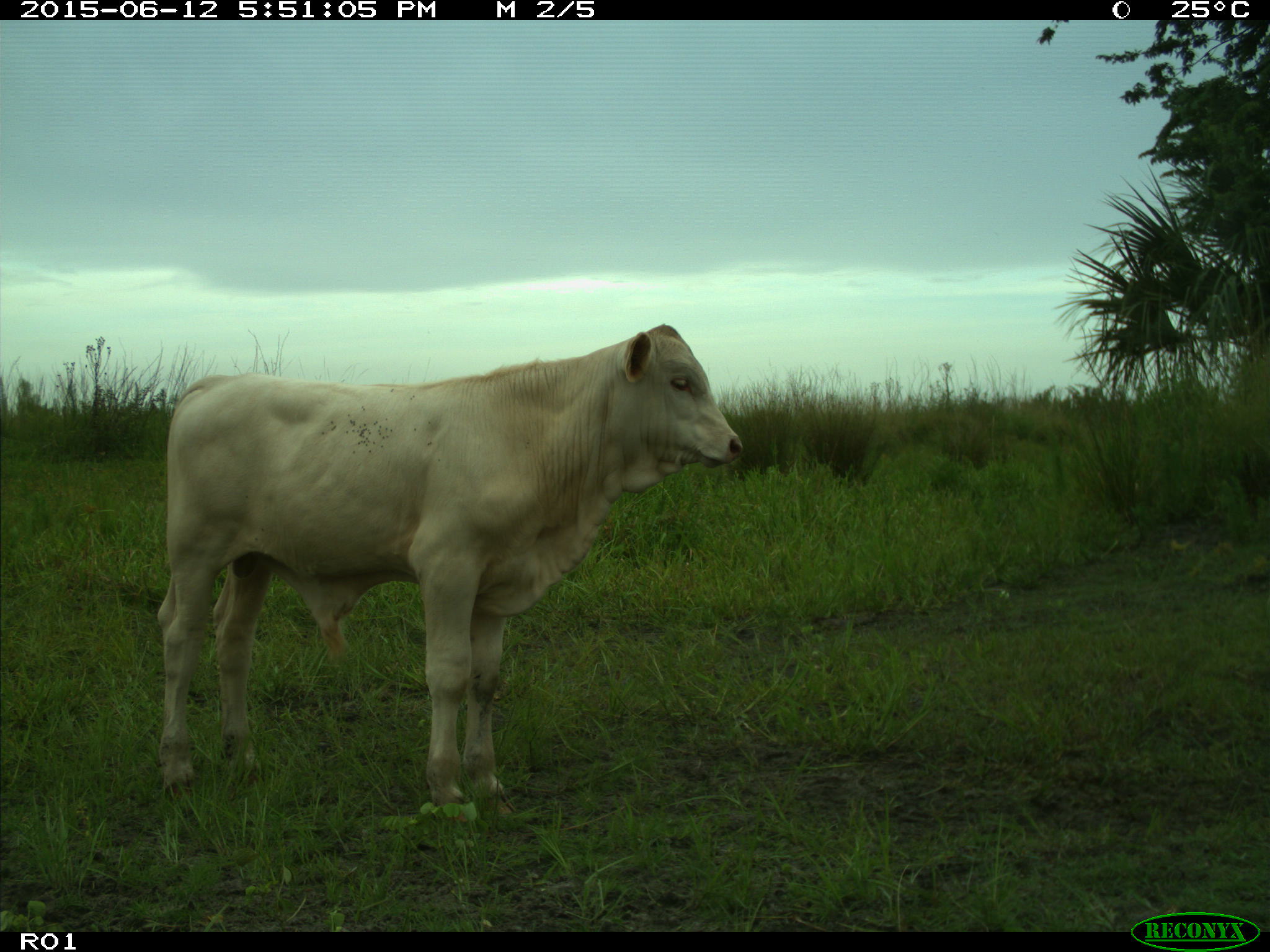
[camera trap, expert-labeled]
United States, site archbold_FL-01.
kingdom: Animalia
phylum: Chordata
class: Mammalia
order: Artiodactyla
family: Bovidae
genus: Bos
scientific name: Bos taurus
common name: domestic cow